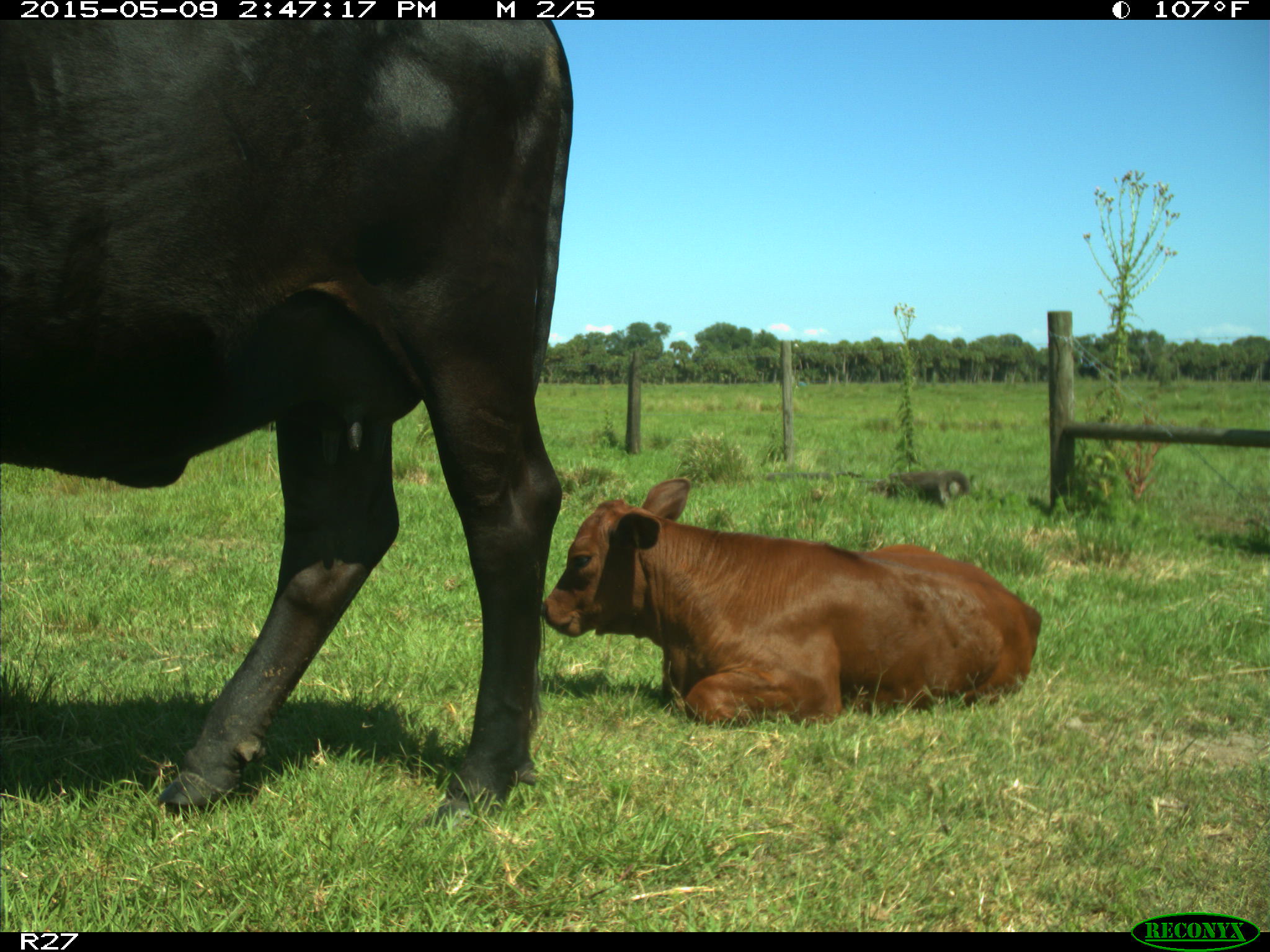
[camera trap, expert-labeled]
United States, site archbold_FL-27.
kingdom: Animalia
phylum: Chordata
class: Mammalia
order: Artiodactyla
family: Bovidae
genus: Bos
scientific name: Bos taurus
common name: domestic cow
Bos taurus (domestic cow).